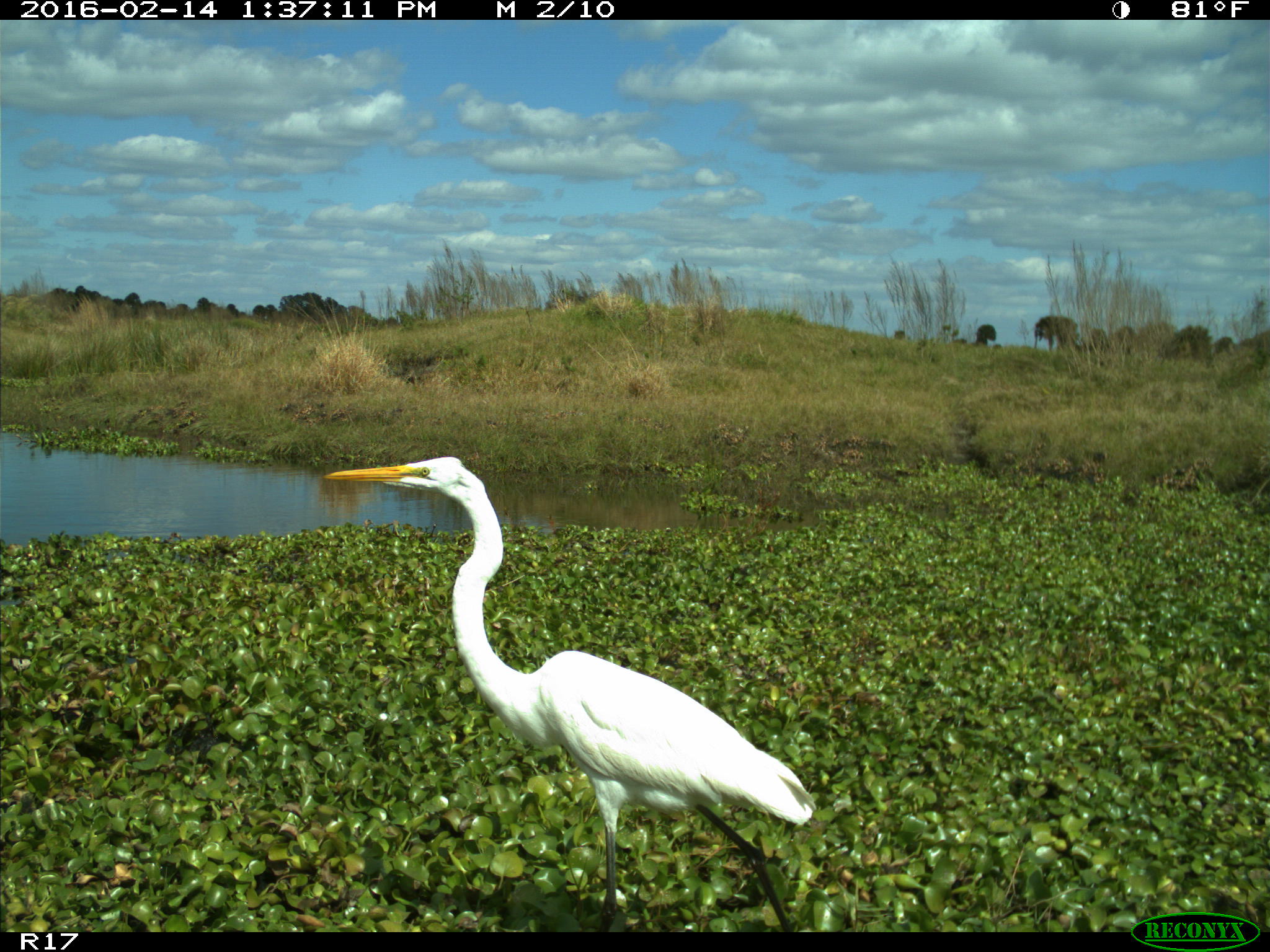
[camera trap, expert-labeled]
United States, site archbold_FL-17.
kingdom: Animalia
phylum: Chordata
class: Aves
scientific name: Aves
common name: birds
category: unidentified bird